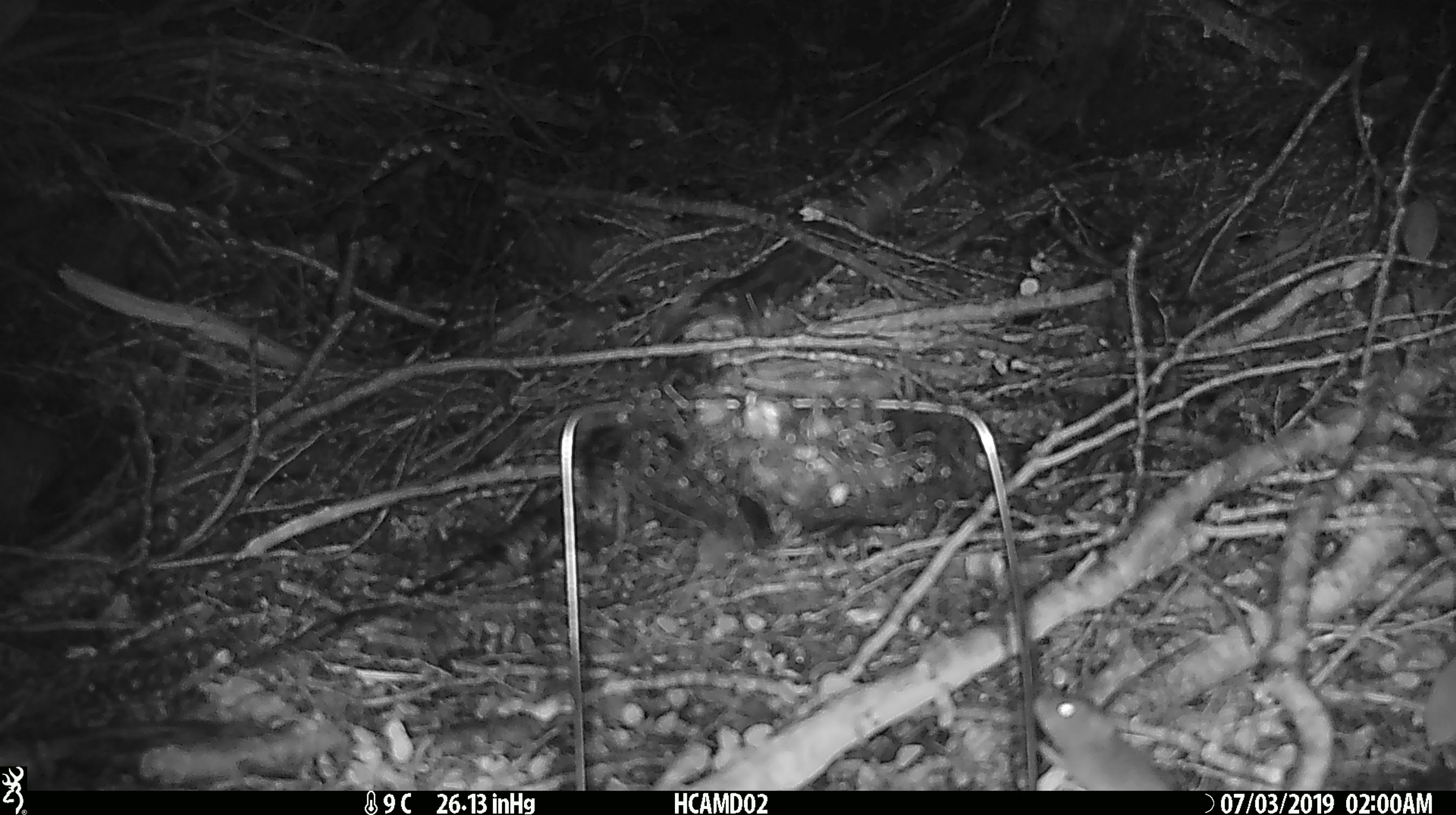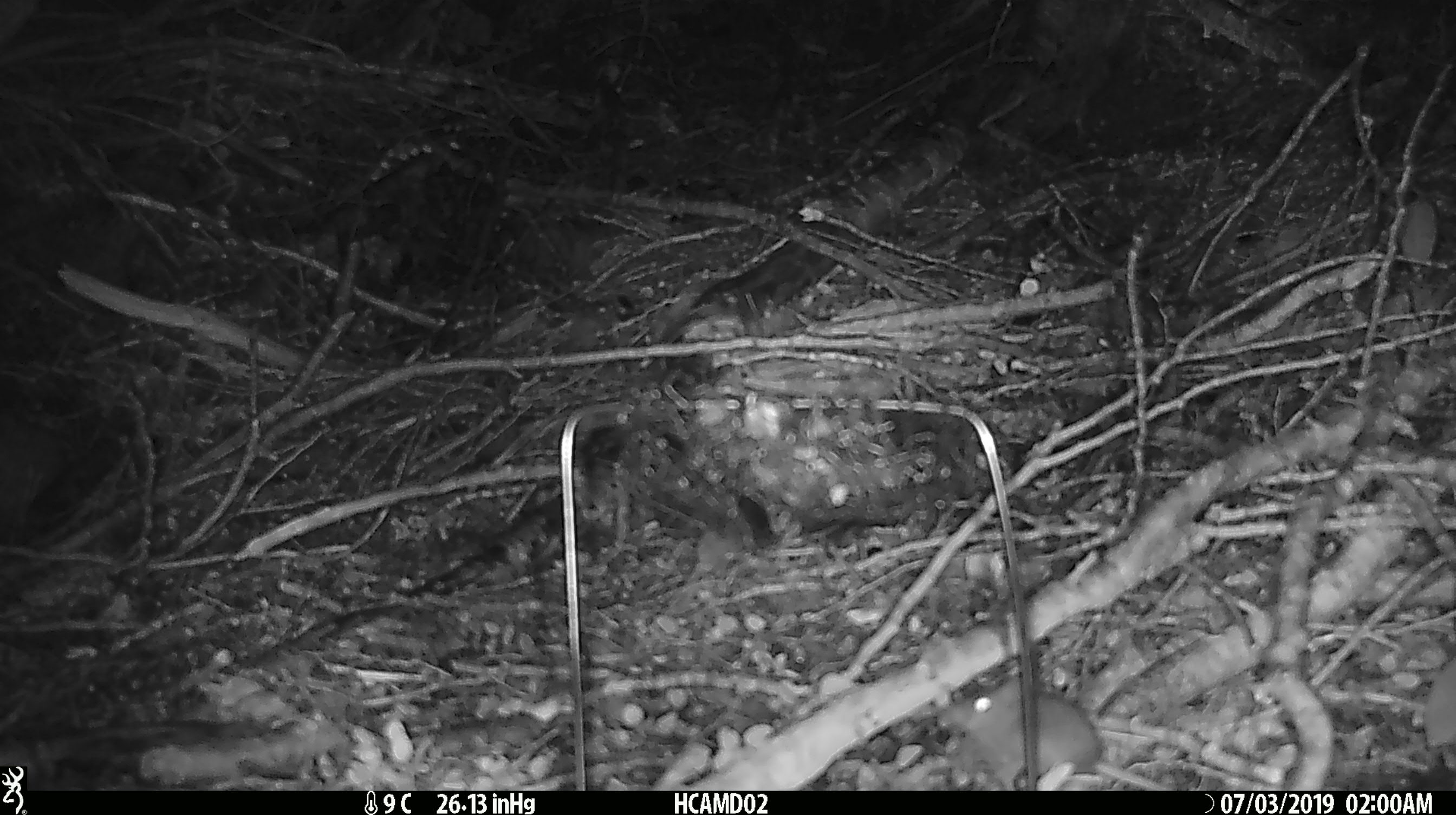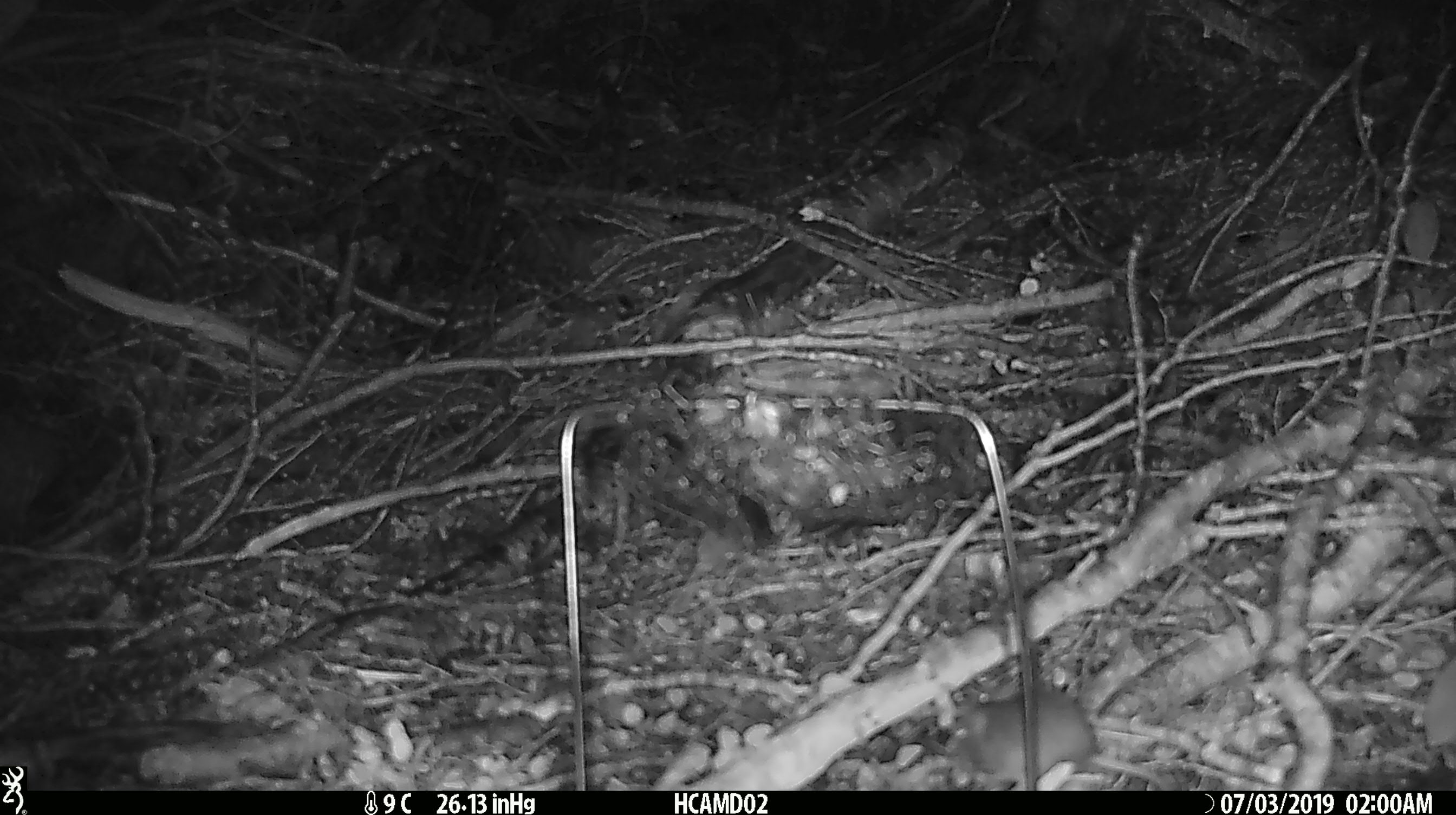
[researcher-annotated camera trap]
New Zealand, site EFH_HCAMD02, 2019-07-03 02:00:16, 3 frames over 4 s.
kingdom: Animalia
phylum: Chordata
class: Mammalia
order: Rodentia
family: Muridae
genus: Mus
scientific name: Mus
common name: mouse